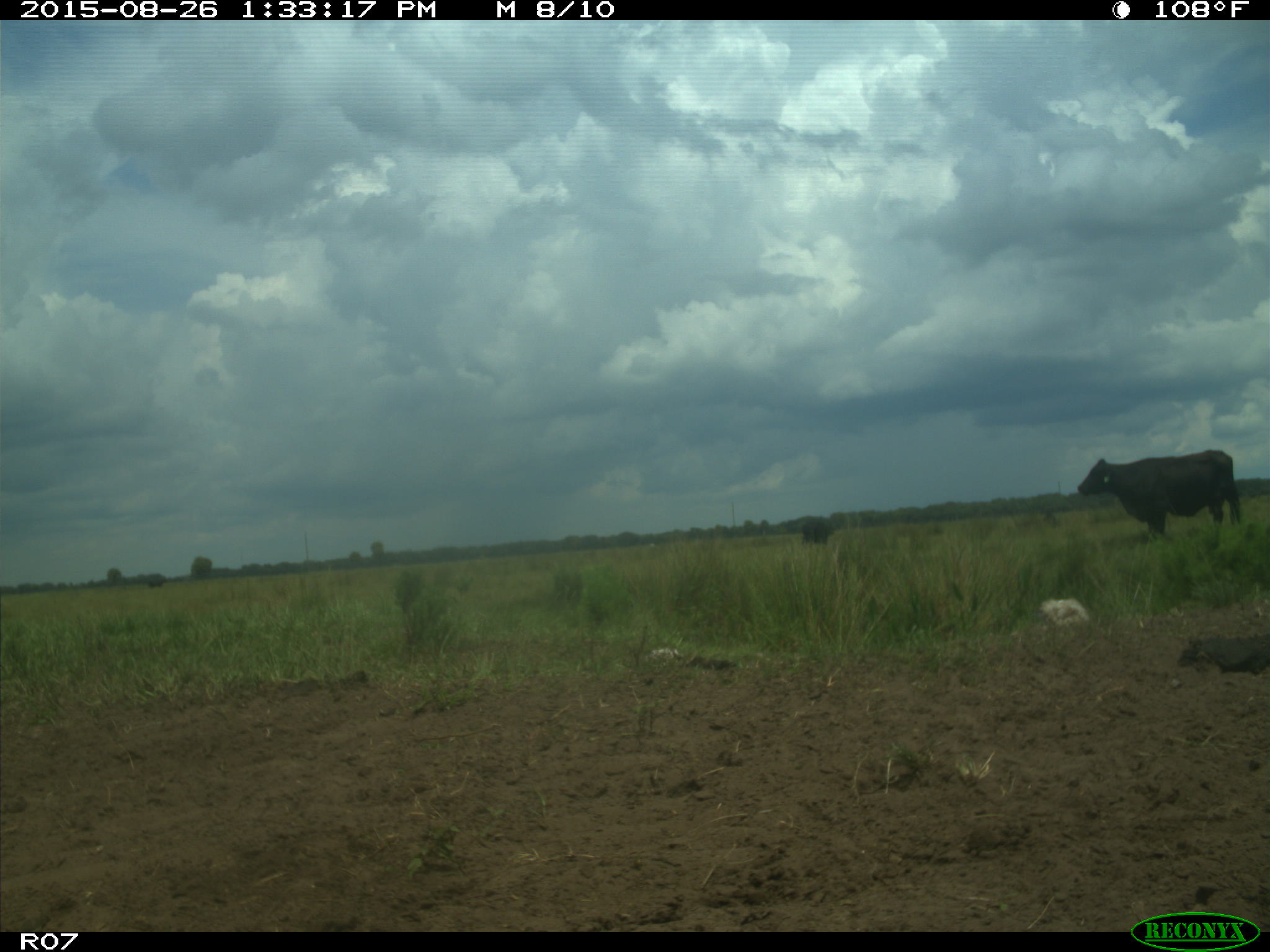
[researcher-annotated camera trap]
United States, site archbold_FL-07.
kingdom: Animalia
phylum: Chordata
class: Mammalia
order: Artiodactyla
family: Bovidae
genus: Bos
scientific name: Bos taurus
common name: domestic cow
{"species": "Bos taurus (domestic cow)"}